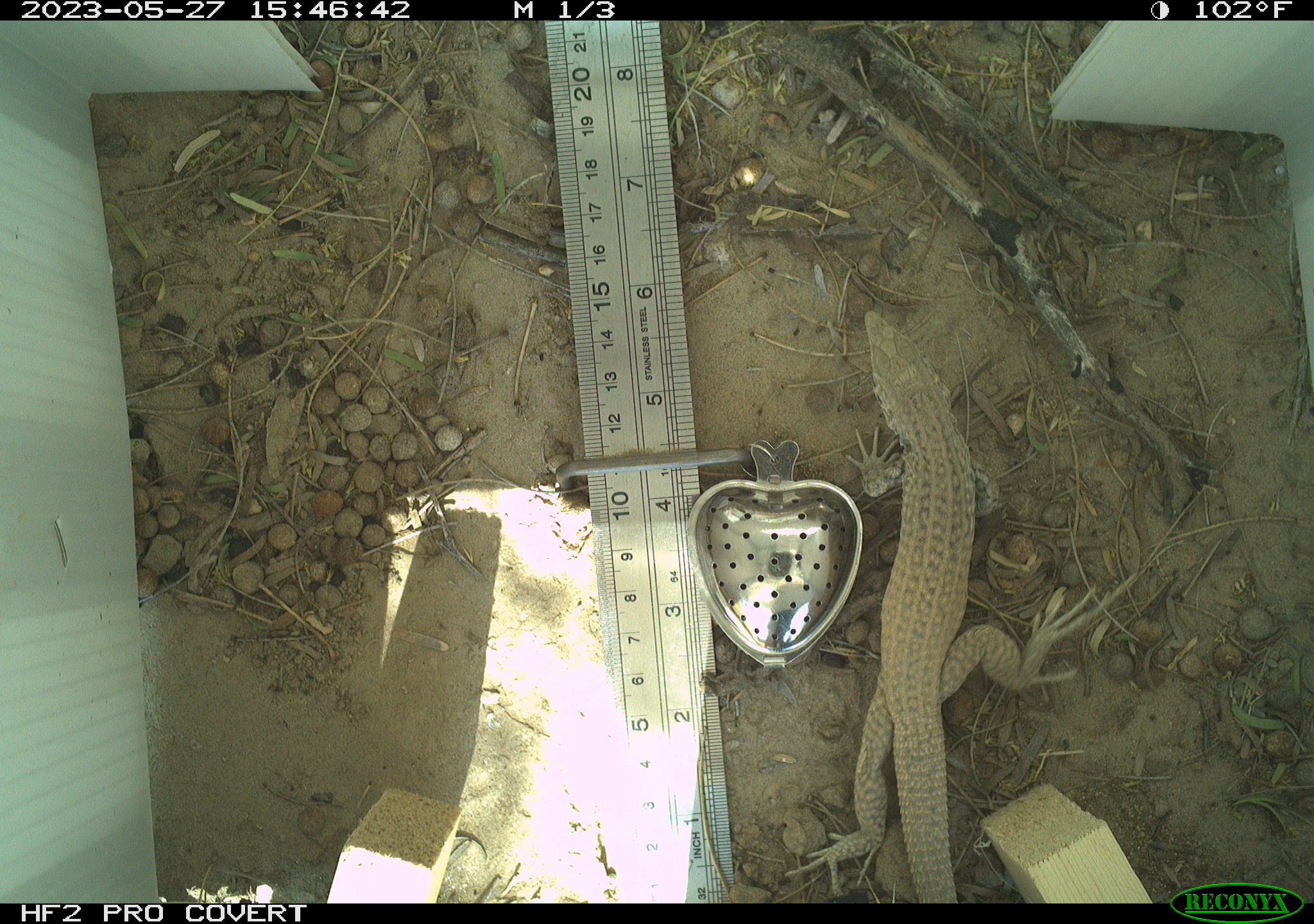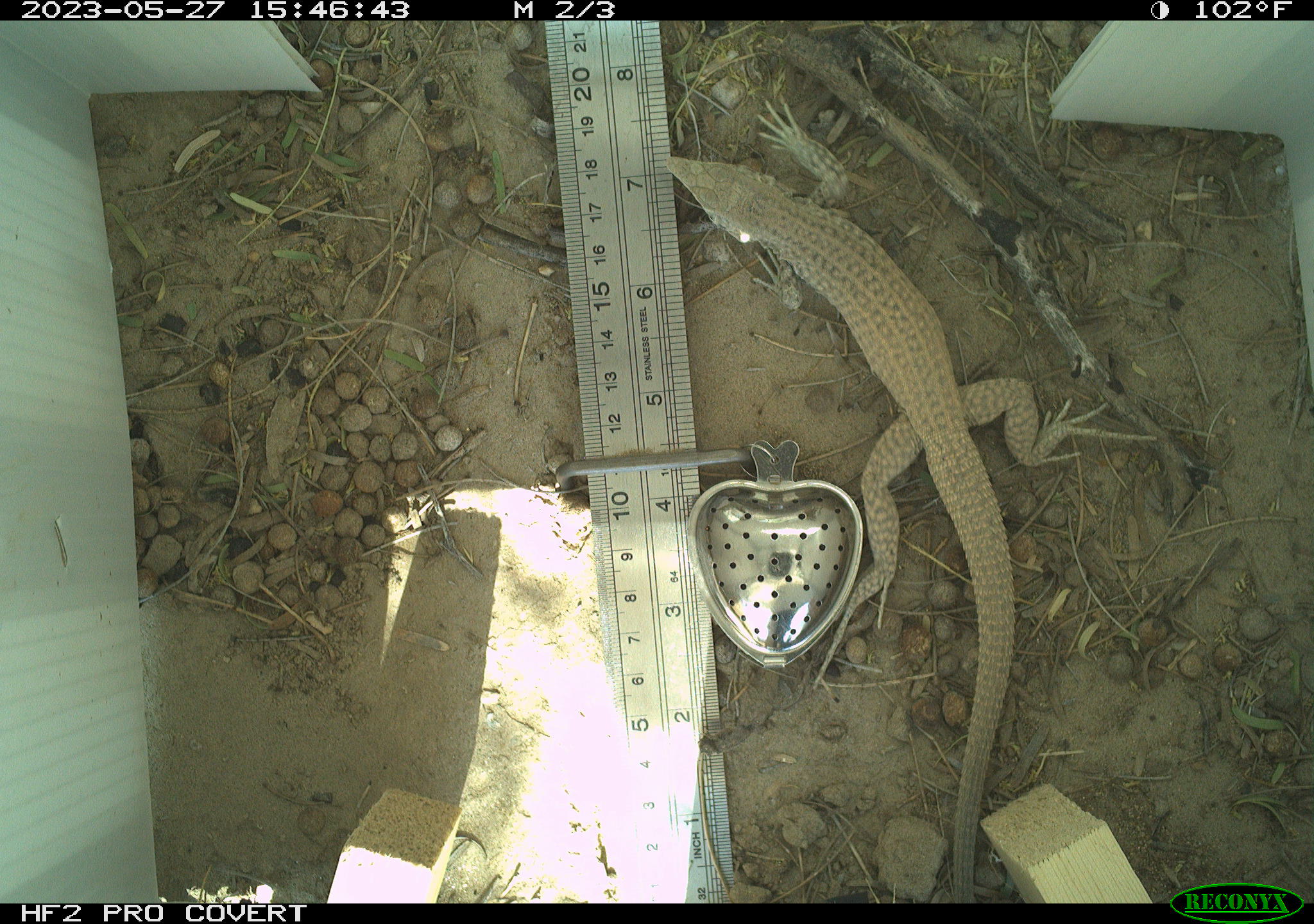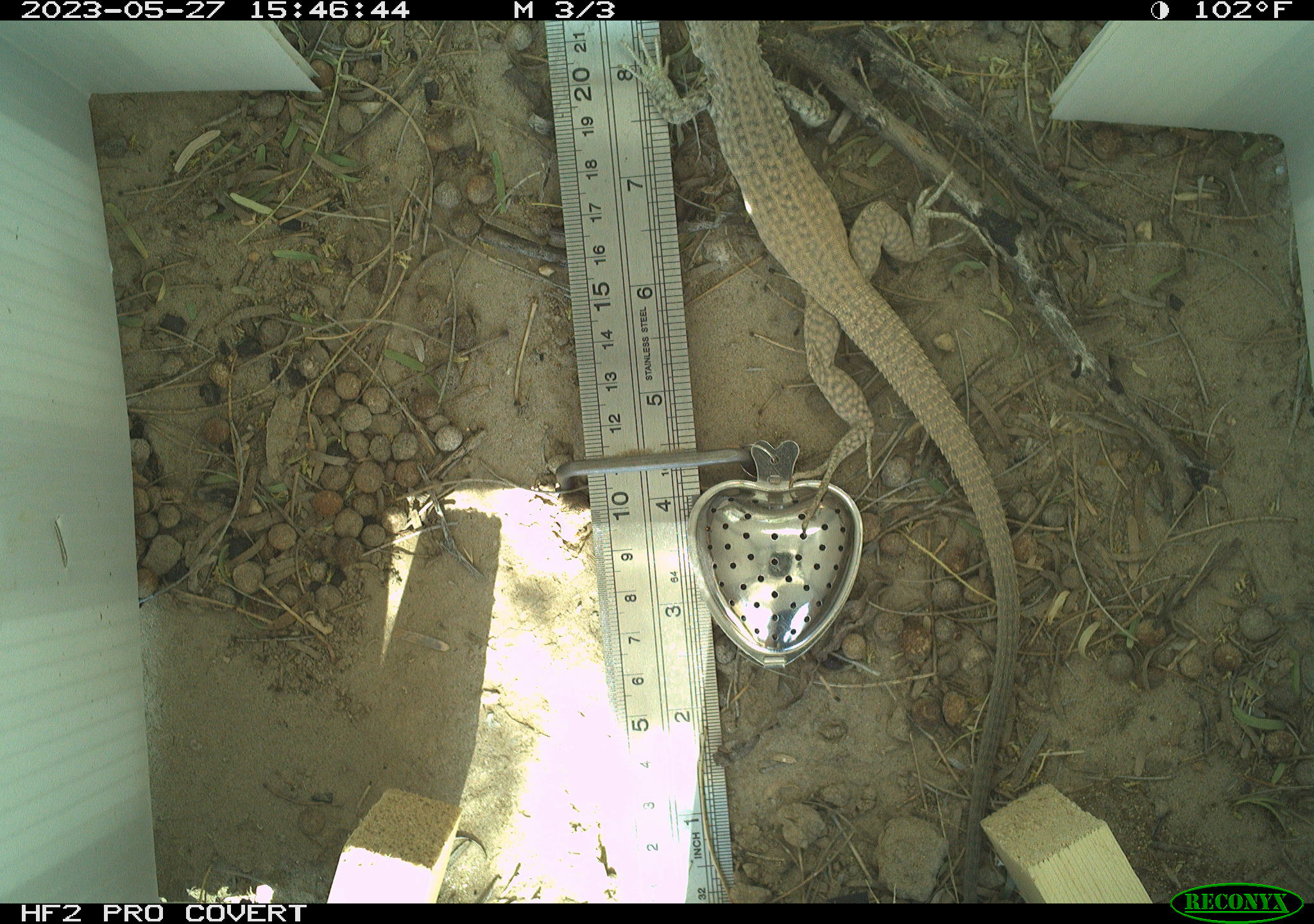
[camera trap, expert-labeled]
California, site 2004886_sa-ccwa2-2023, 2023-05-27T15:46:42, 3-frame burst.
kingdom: Animalia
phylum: Chordata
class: Reptilia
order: Squamata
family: Teiidae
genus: Aspidoscelis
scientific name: Aspidoscelis tigris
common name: western whiptail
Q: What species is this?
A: Western whiptail (Aspidoscelis tigris).